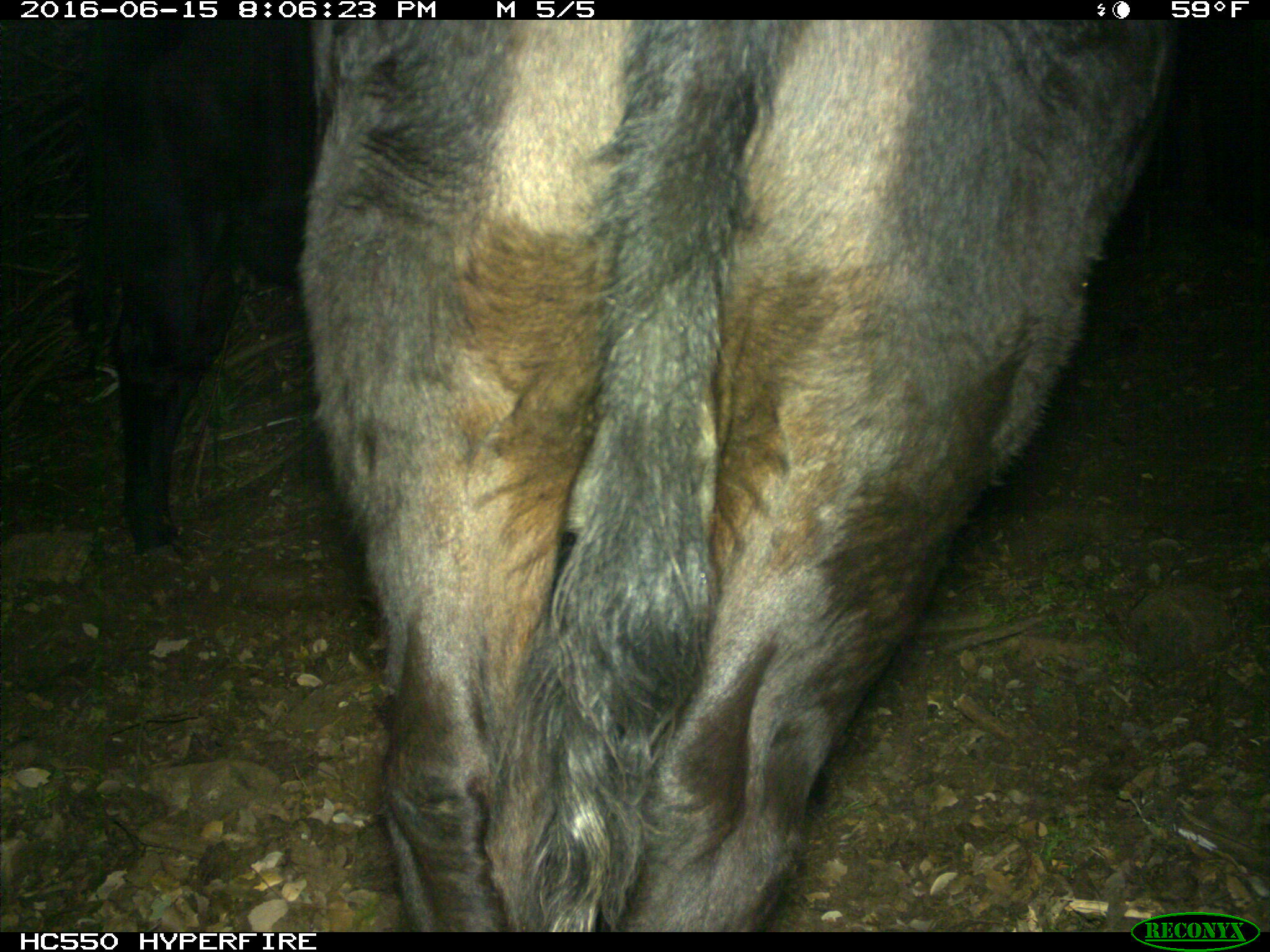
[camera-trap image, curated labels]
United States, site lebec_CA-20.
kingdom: Animalia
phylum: Chordata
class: Mammalia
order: Artiodactyla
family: Bovidae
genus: Bos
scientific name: Bos taurus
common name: domestic cow